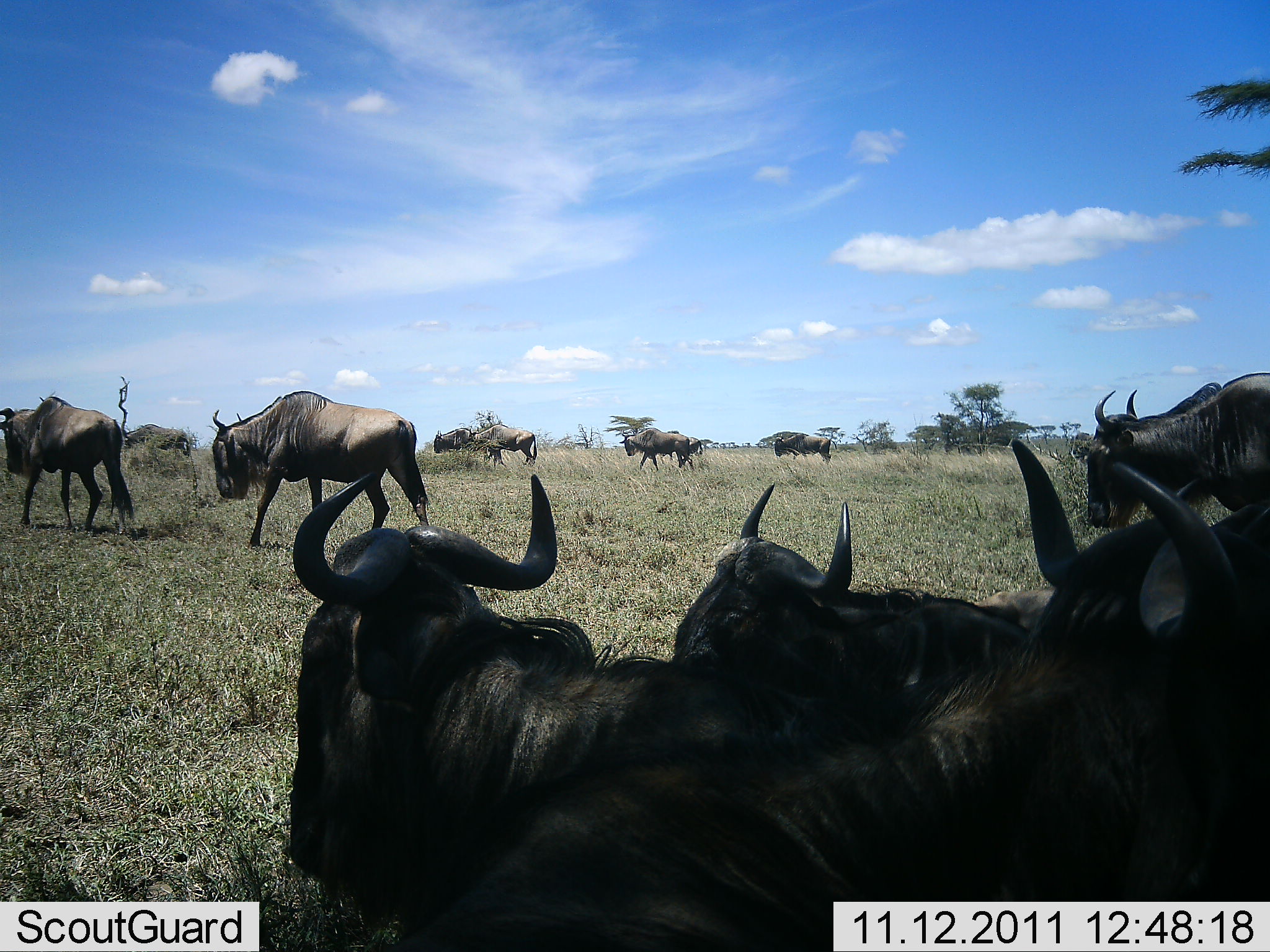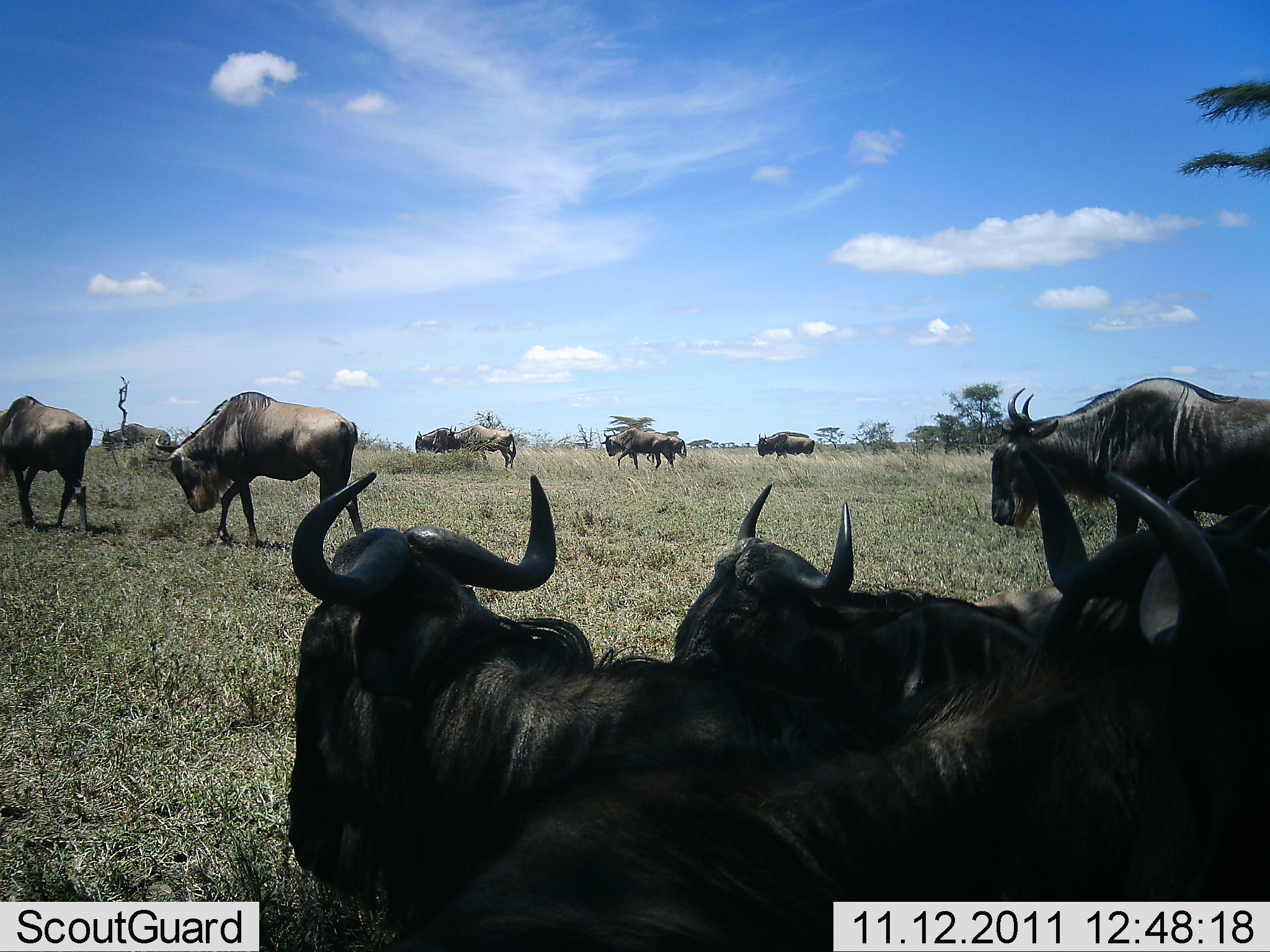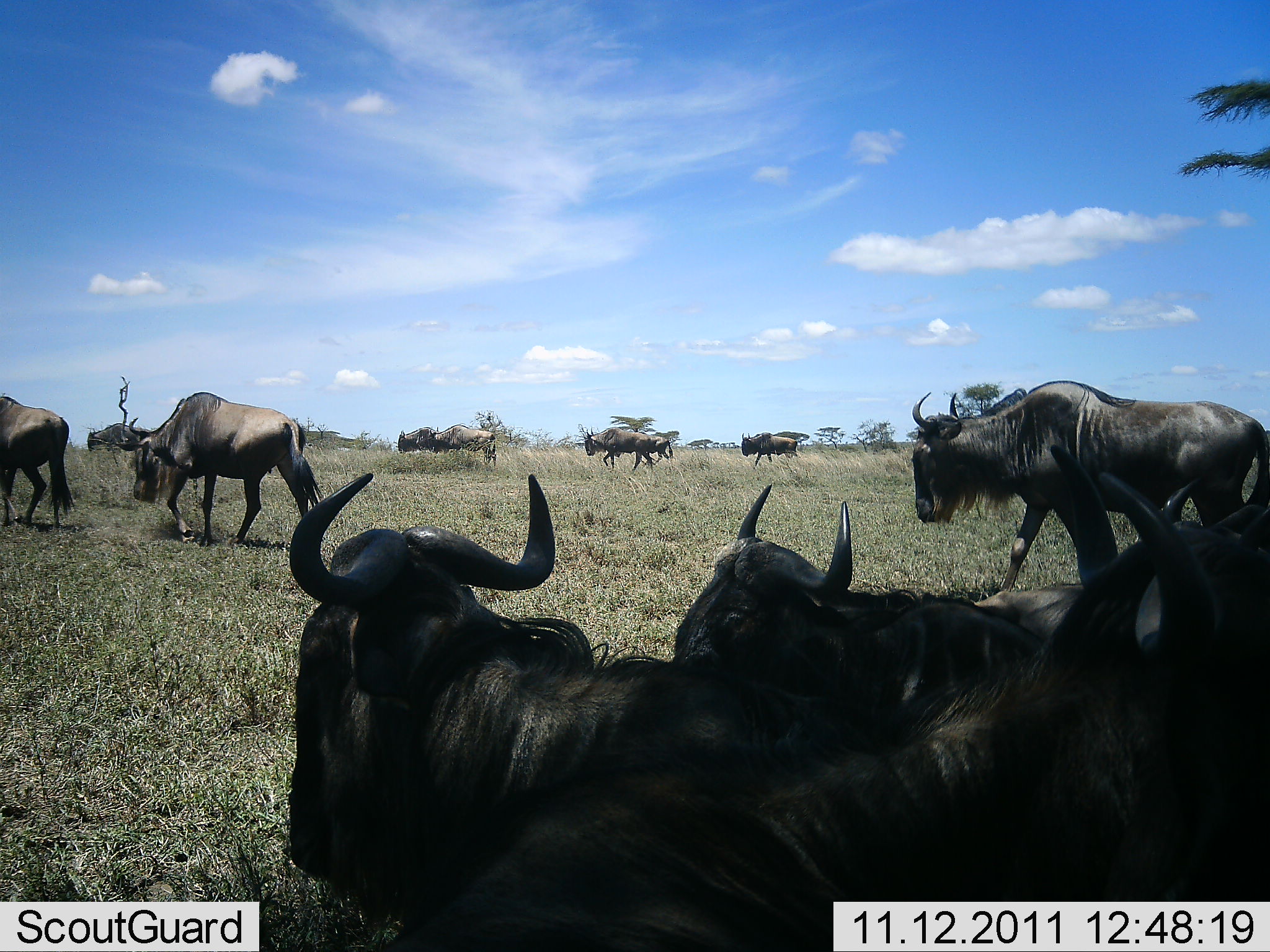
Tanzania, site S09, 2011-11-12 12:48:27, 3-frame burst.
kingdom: Animalia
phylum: Chordata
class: Mammalia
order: Artiodactyla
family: Bovidae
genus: Connochaetes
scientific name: Connochaetes taurinus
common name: blue wildebeest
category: wildebeest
Wildebeest (blue wildebeest) (Connochaetes taurinus), count 11-50. Behavior (volunteer vote fractions): standing 31%, resting 69%, moving 100%, interacting 0%. Young present (vote fraction): 0%. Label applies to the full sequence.